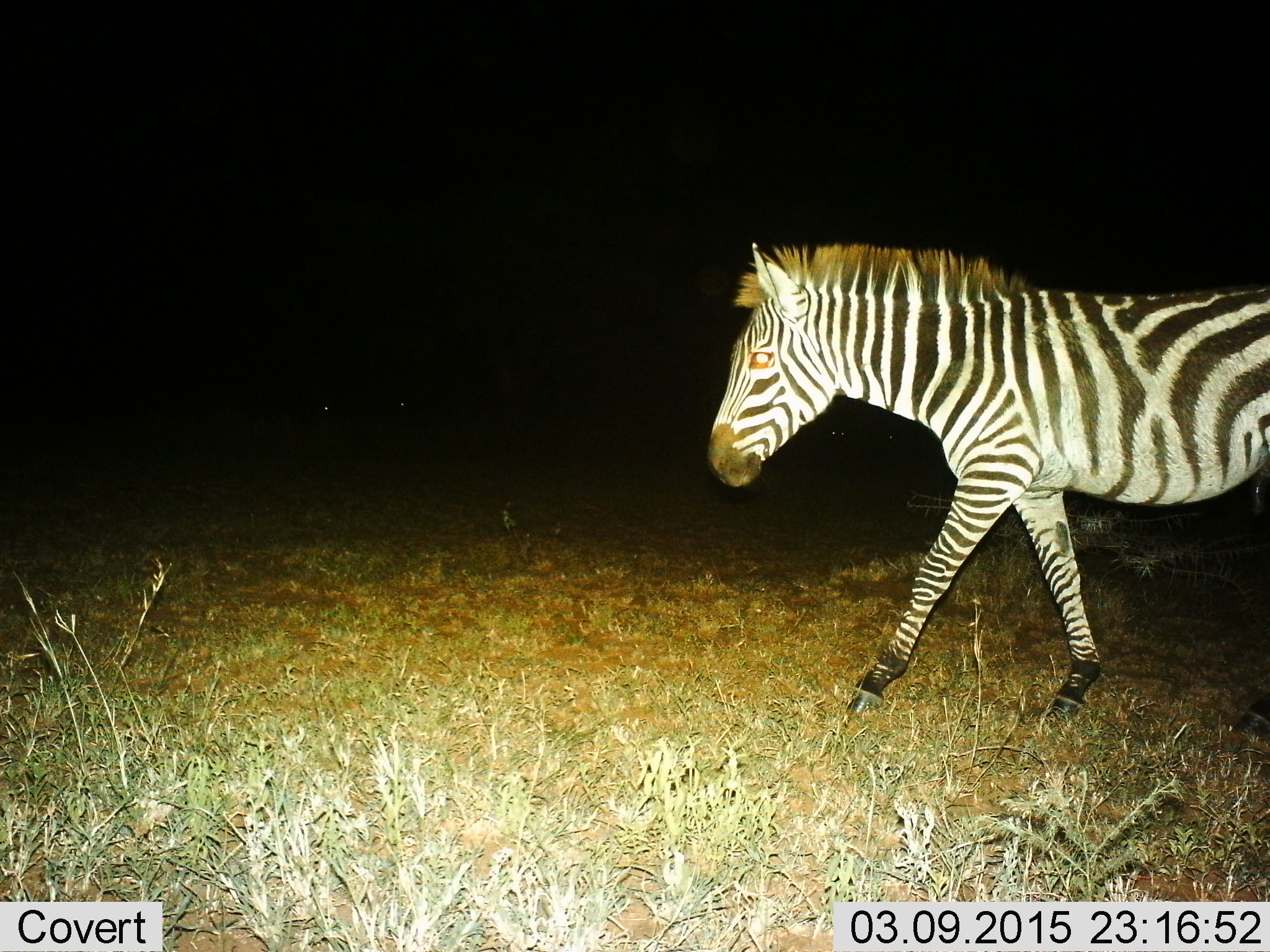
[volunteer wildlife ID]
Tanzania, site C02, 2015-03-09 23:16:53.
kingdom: Animalia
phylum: Chordata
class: Mammalia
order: Perissodactyla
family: Equidae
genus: Equus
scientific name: Equus quagga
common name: plains zebra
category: zebra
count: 1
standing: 0%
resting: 0%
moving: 100%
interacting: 0%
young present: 0%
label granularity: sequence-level